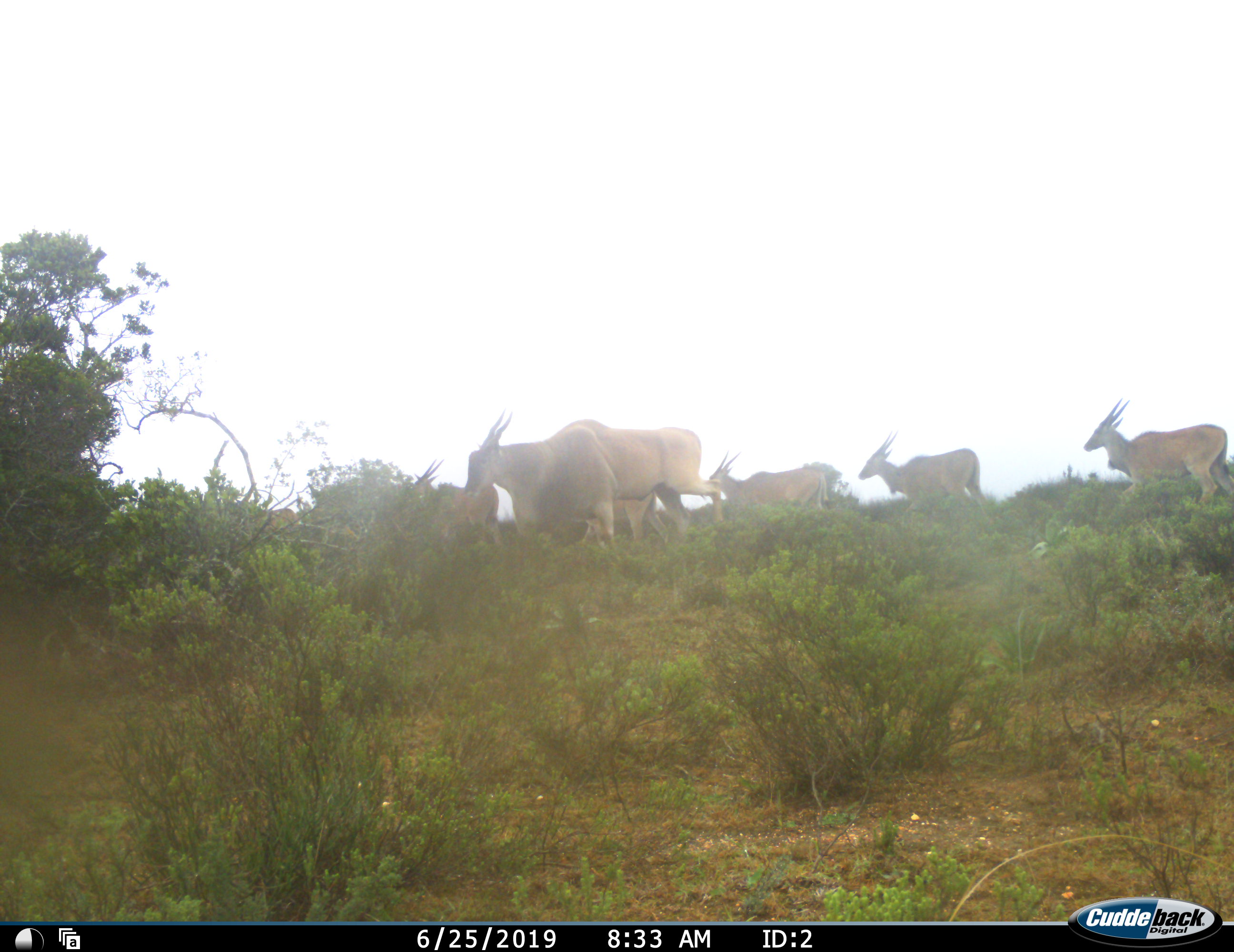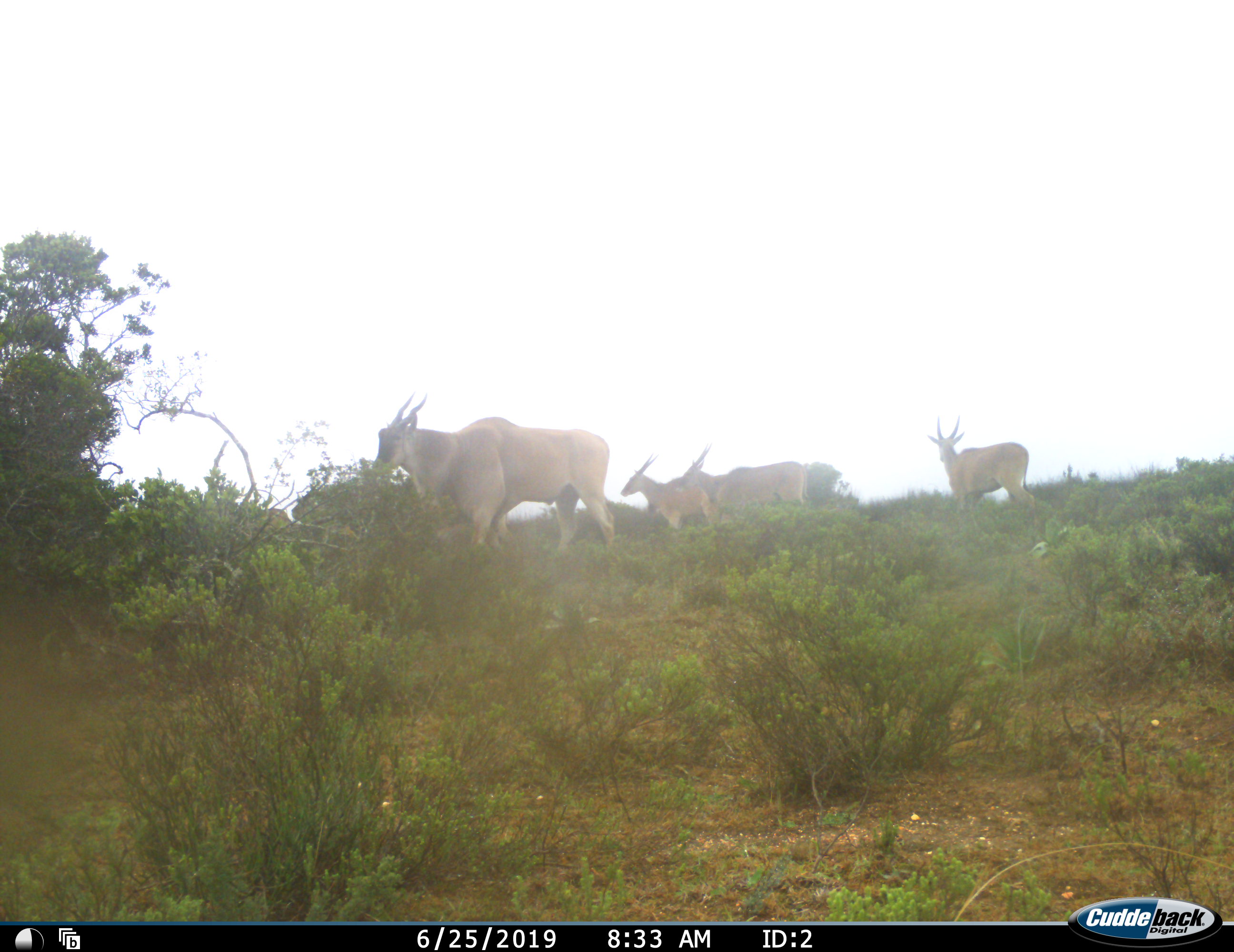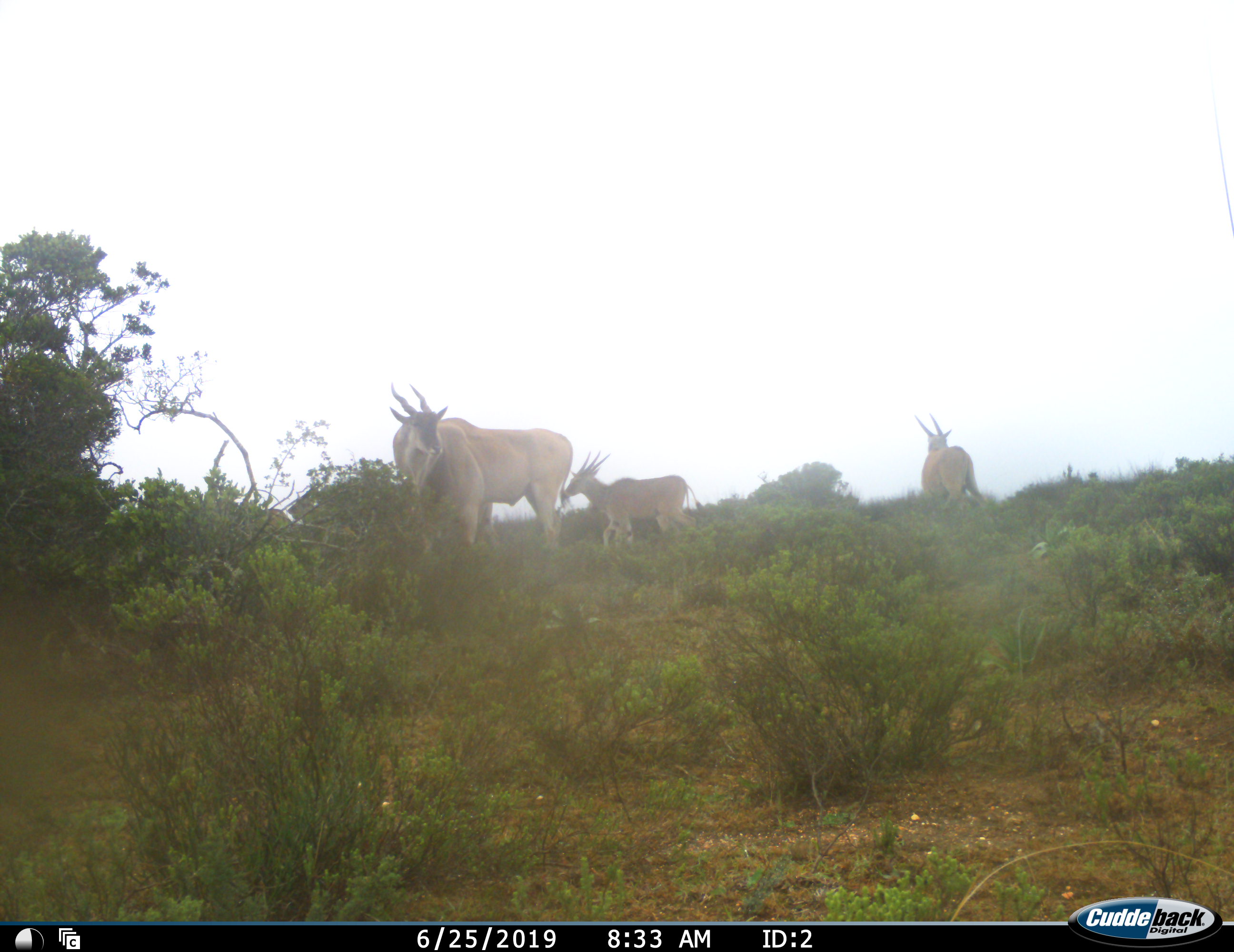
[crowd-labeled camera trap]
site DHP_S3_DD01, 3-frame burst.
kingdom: Animalia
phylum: Chordata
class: Mammalia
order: Artiodactyla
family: Bovidae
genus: Tragelaphus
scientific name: Tragelaphus oryx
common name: eland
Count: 6.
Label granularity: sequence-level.